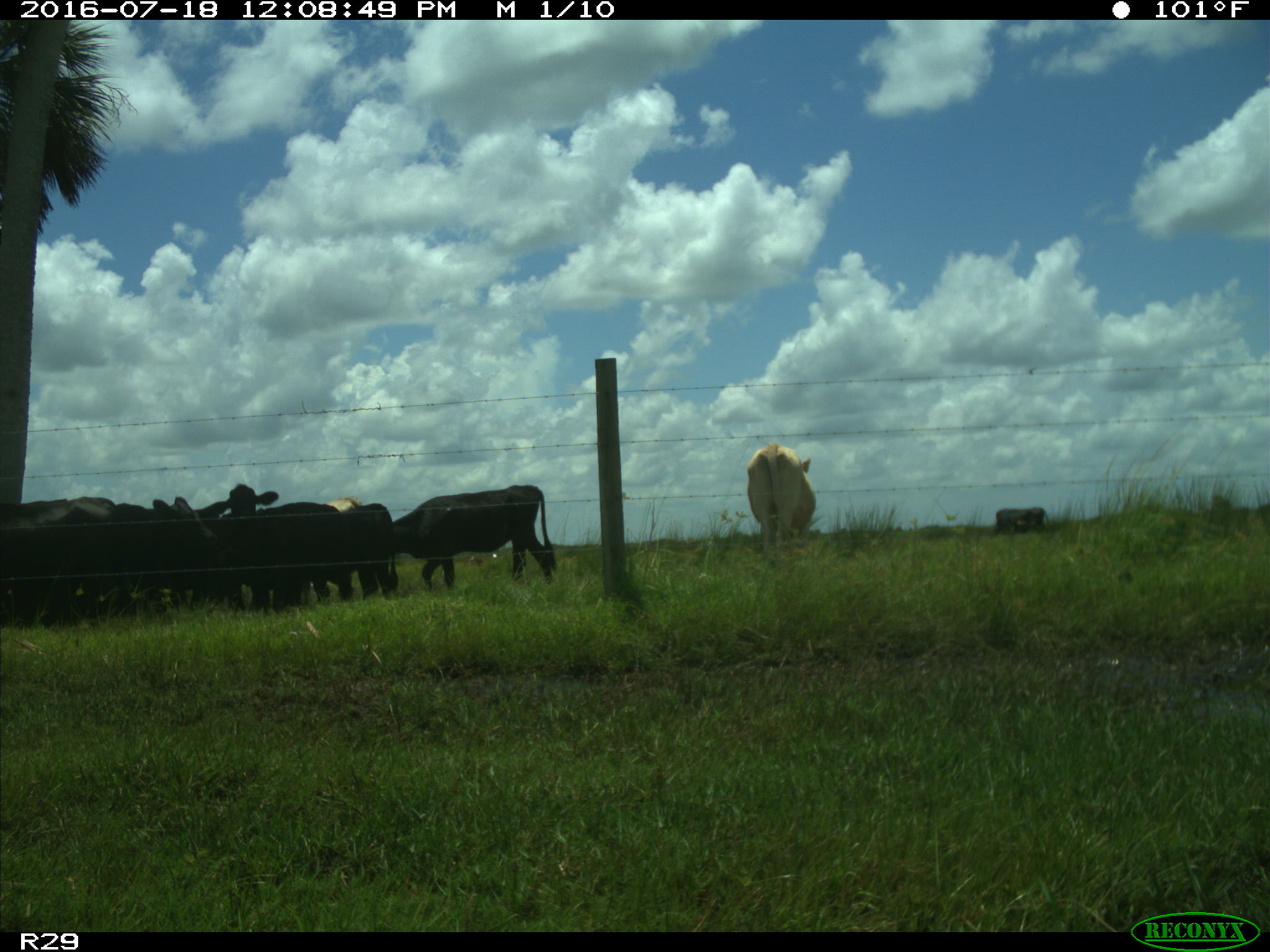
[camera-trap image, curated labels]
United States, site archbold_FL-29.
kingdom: Animalia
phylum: Chordata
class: Mammalia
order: Artiodactyla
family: Bovidae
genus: Bos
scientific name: Bos taurus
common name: domestic cow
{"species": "Bos taurus (domestic cow)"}